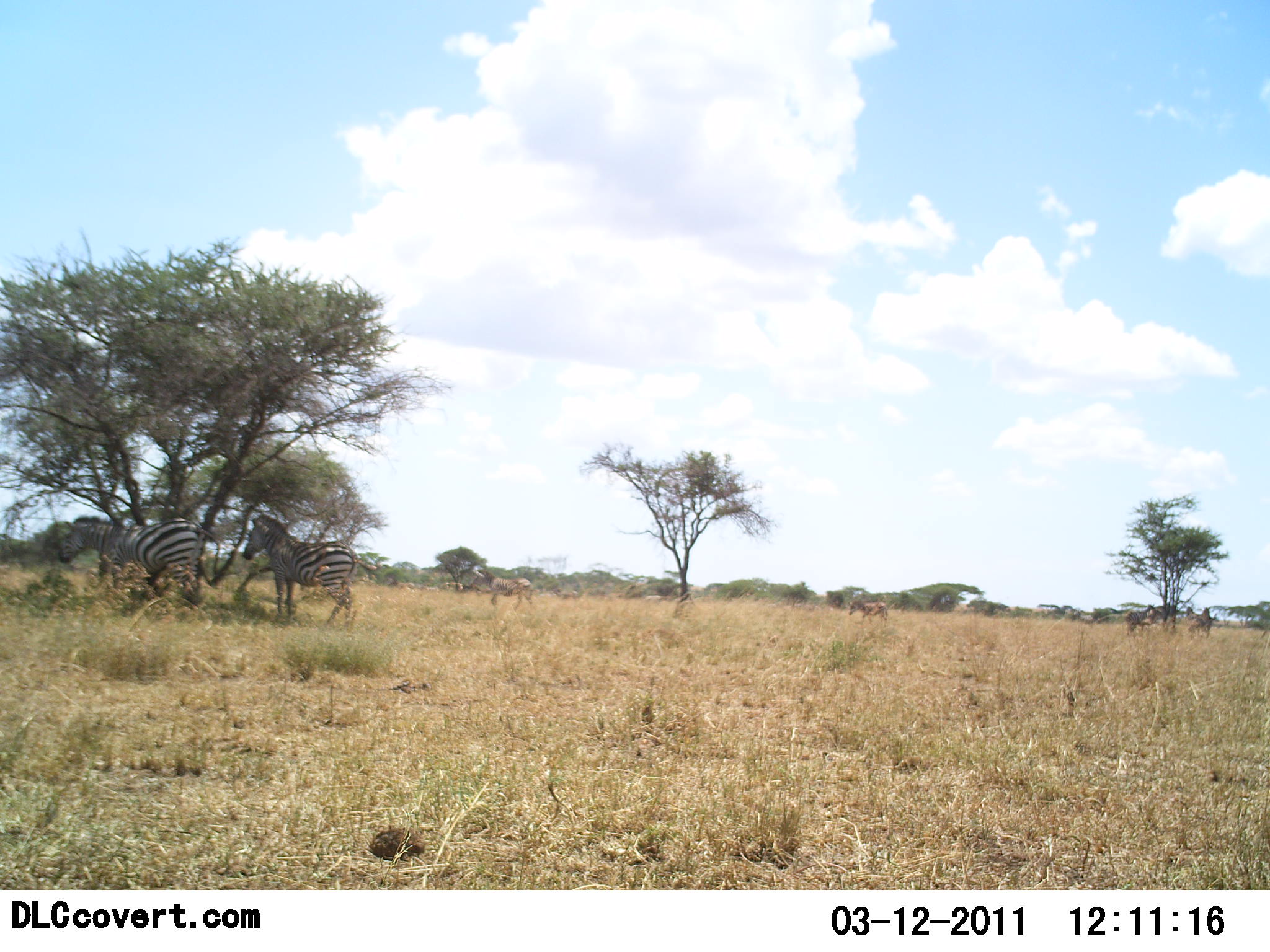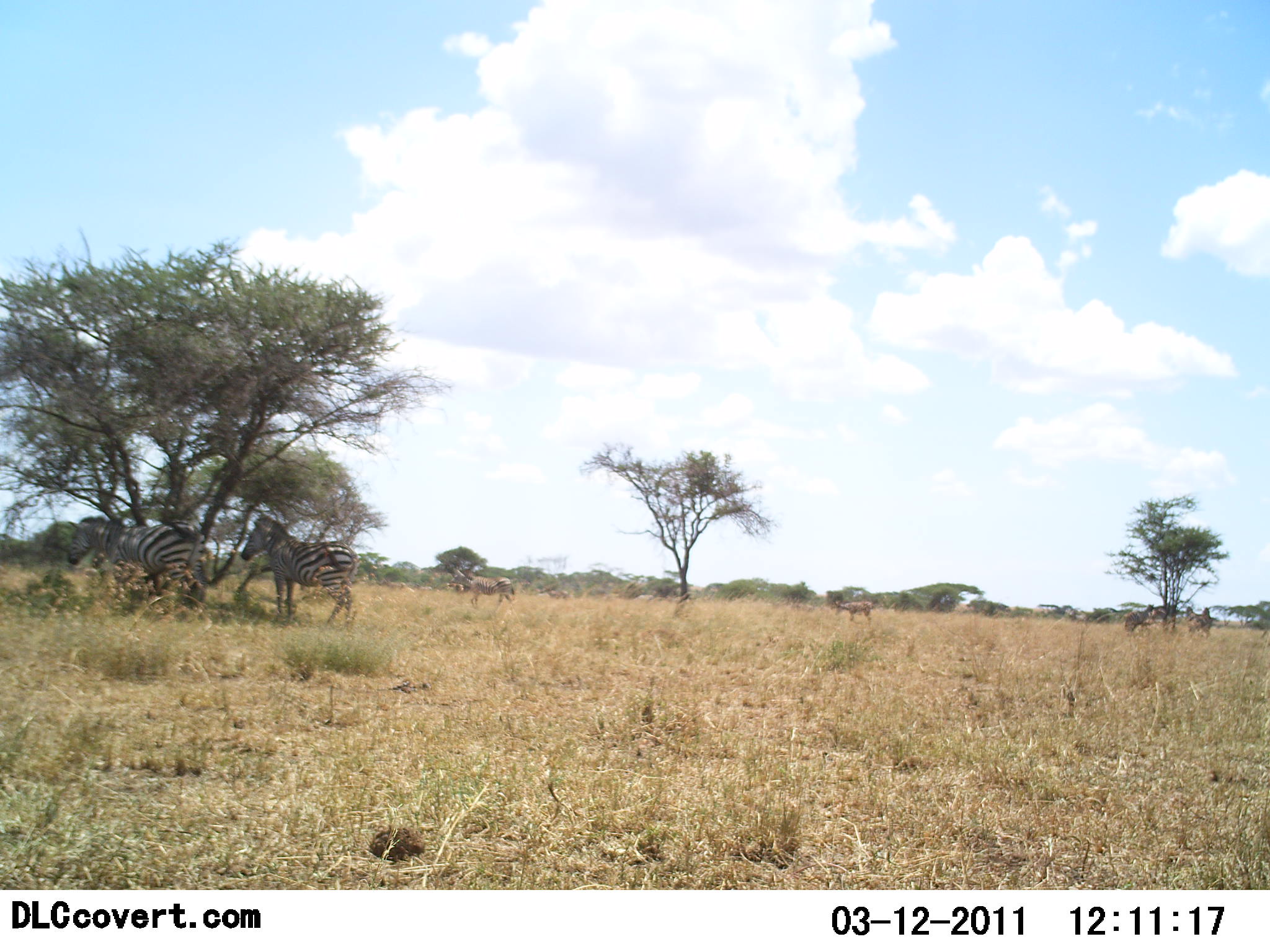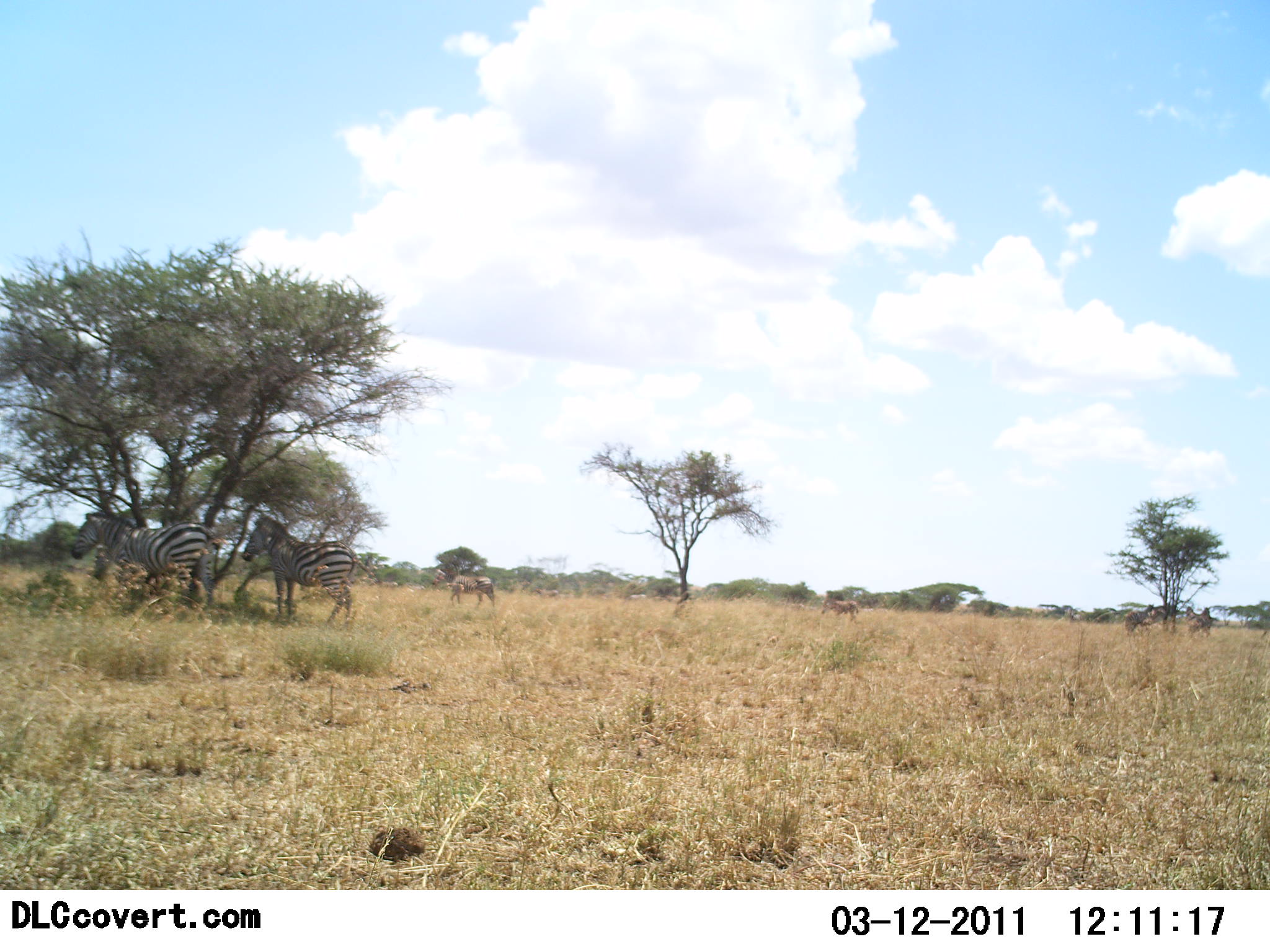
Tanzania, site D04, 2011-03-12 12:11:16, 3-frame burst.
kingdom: Animalia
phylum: Chordata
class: Mammalia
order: Perissodactyla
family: Equidae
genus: Equus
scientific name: Equus quagga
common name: plains zebra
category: zebra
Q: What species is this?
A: Zebra (plains zebra) (Equus quagga).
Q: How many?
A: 2.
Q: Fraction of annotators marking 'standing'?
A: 57%.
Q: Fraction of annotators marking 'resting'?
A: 14%.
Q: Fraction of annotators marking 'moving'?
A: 36%.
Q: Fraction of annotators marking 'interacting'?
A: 0%.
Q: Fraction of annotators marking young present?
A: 0%.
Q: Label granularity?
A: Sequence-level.